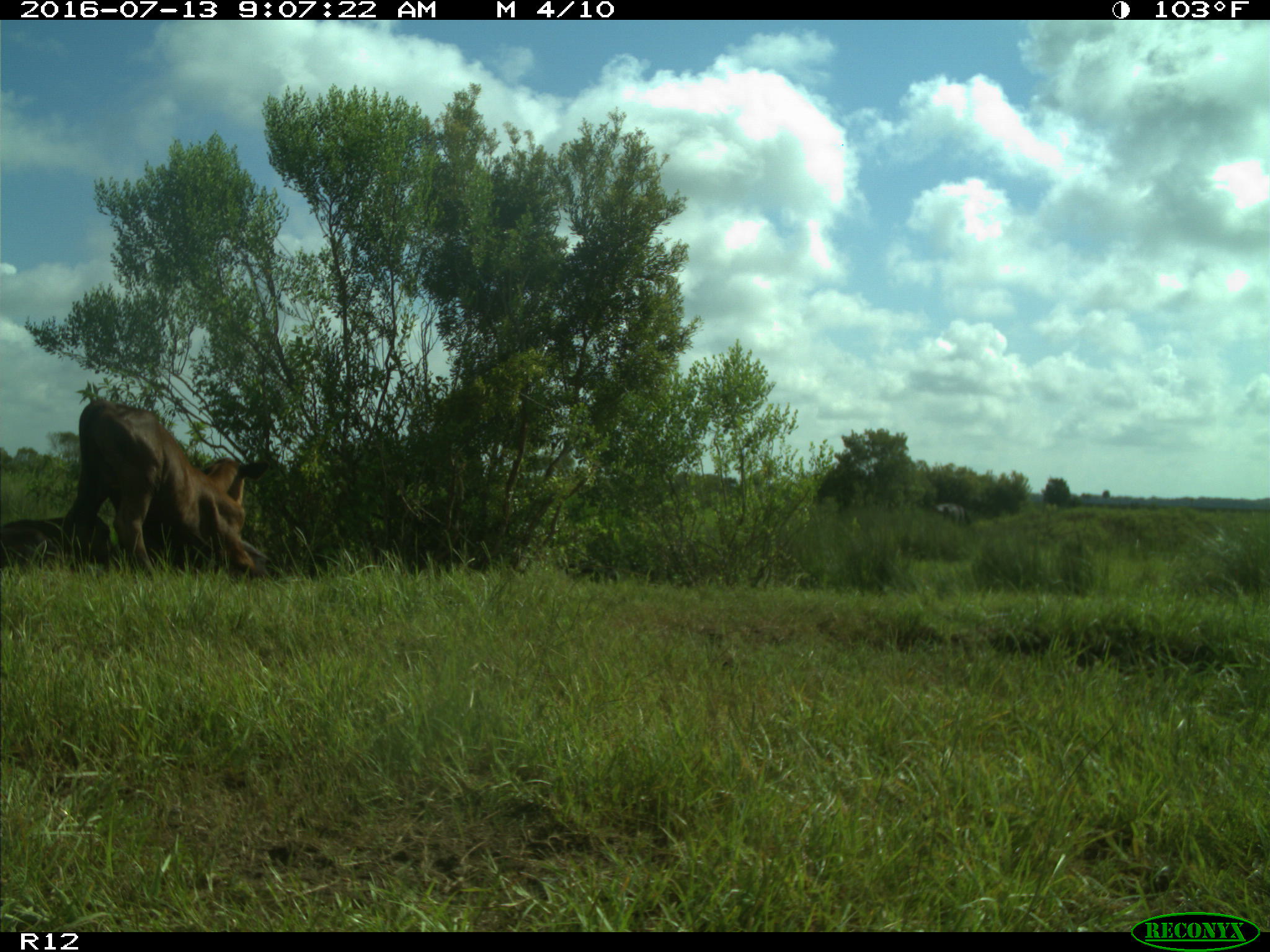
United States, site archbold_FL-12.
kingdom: Animalia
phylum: Chordata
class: Mammalia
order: Artiodactyla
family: Bovidae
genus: Bos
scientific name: Bos taurus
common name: domestic cow